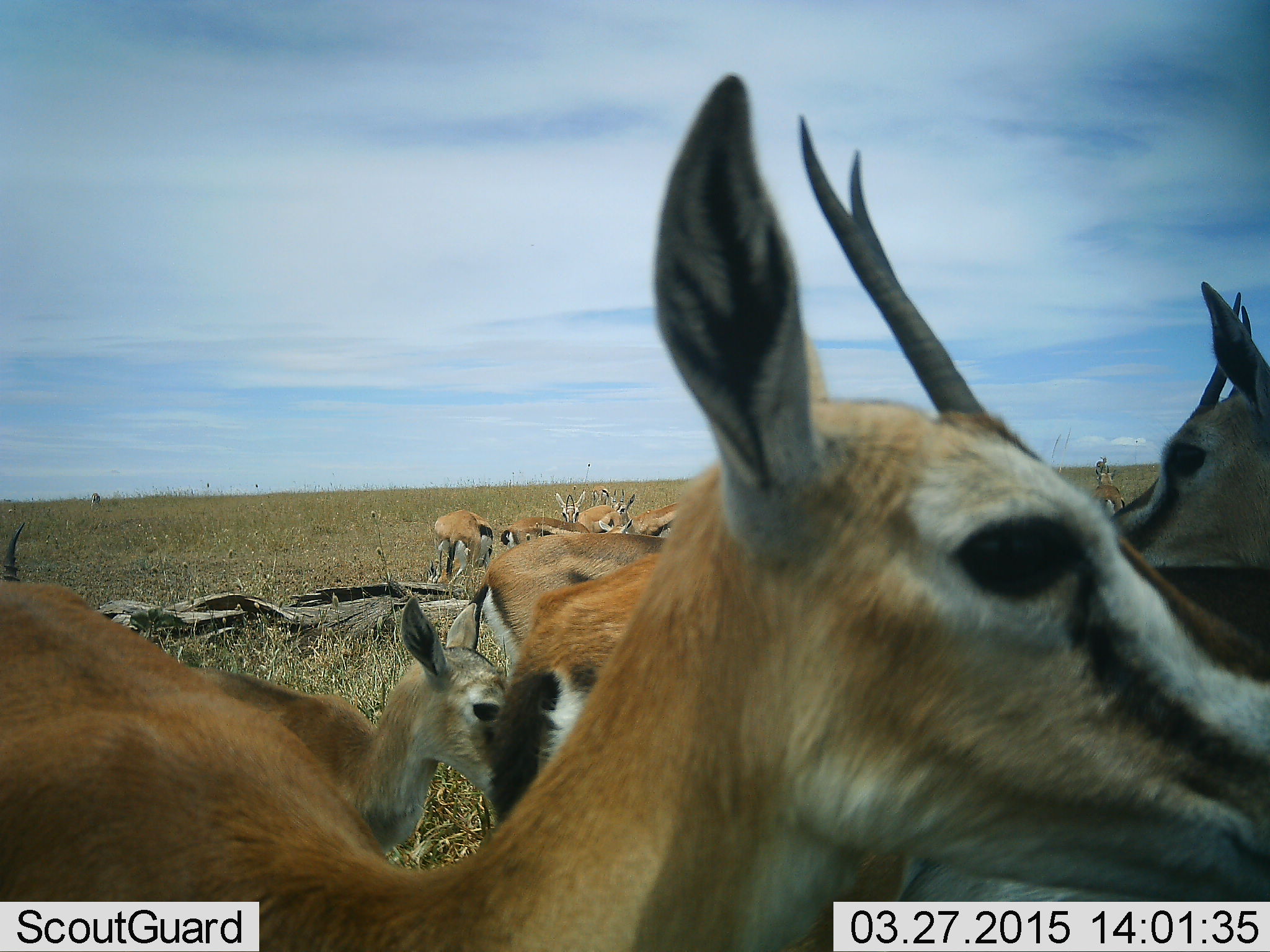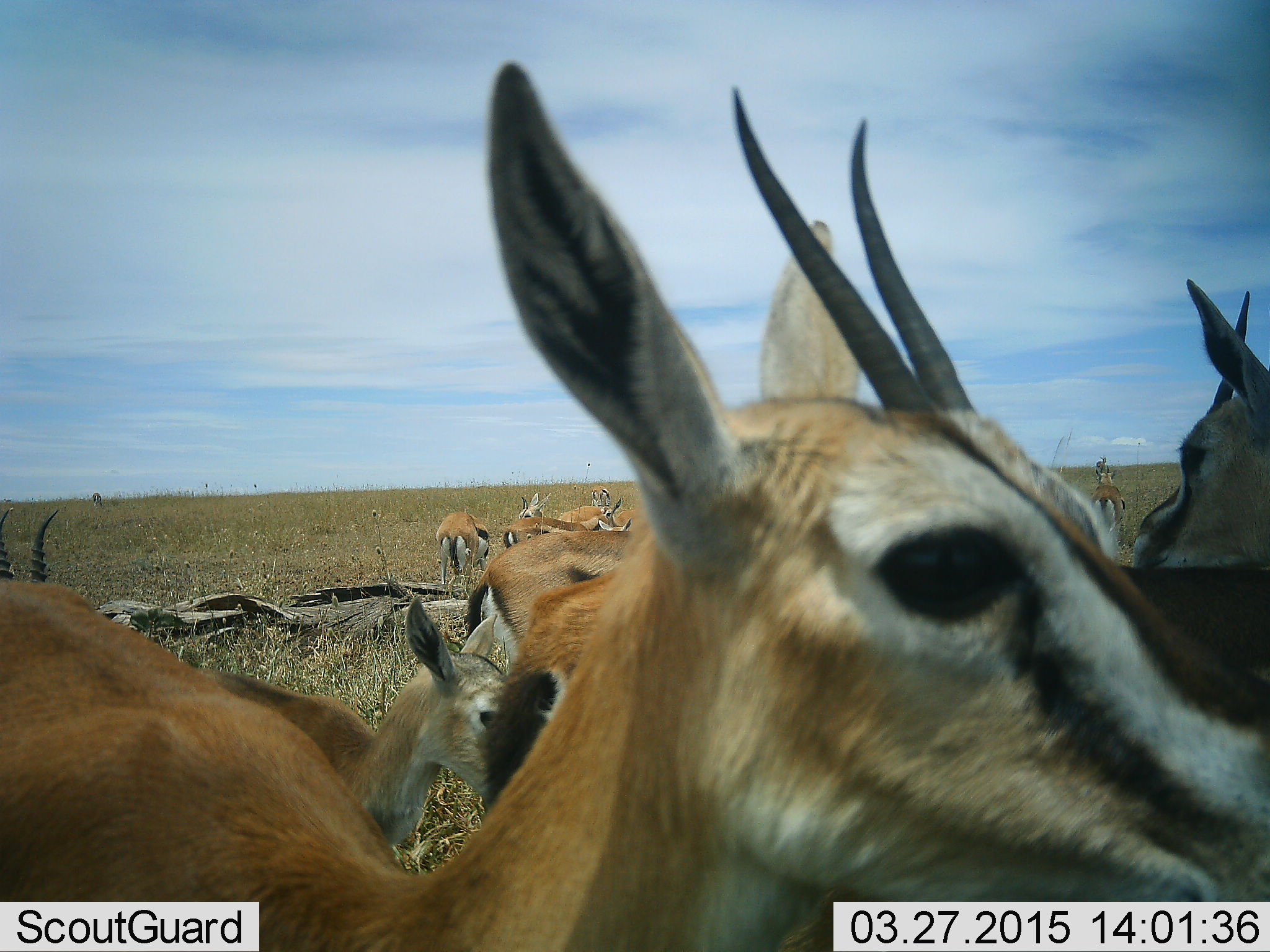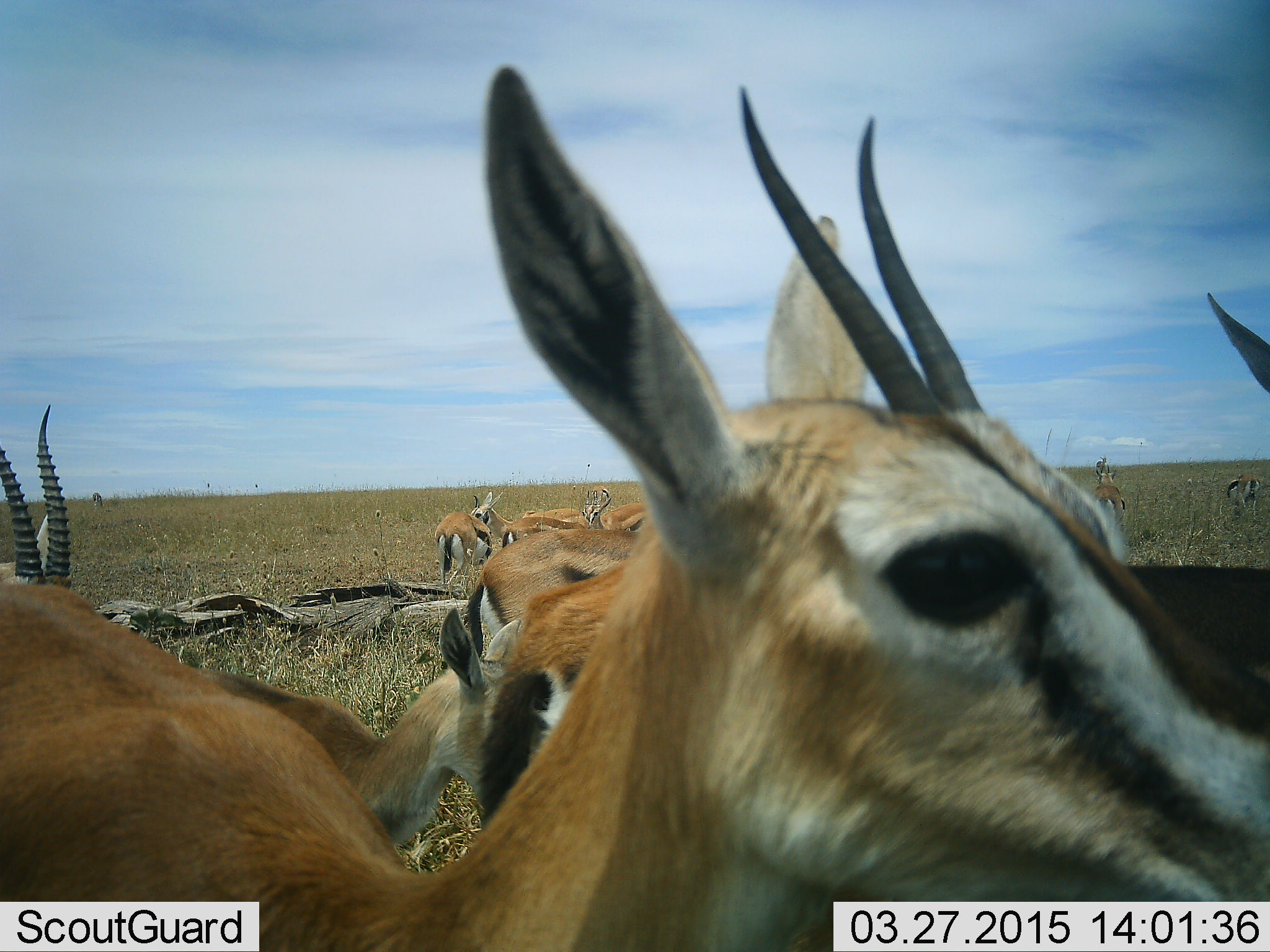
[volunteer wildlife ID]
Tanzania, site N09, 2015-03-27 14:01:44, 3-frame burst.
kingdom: Animalia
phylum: Chordata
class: Mammalia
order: Artiodactyla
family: Bovidae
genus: Eudorcas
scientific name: Eudorcas thomsonii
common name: thomson's gazelle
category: gazellethomsons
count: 11-50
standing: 100%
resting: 10%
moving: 10%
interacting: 20%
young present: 20%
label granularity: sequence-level